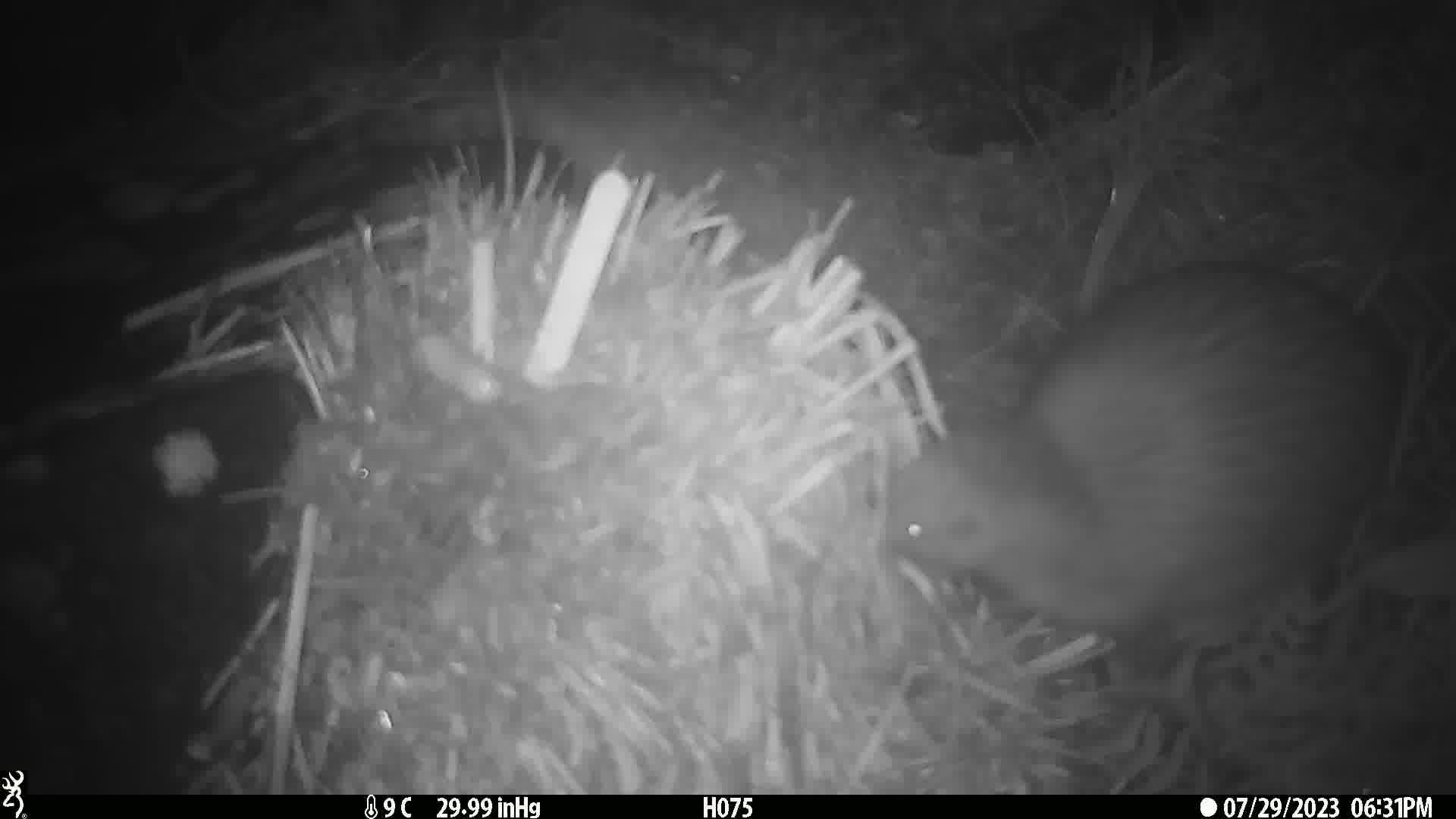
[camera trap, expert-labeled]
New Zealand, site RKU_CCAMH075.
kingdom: Animalia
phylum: Chordata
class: Aves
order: Apterygiformes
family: Apterygidae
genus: Apteryx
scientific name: Apteryx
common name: kiwi